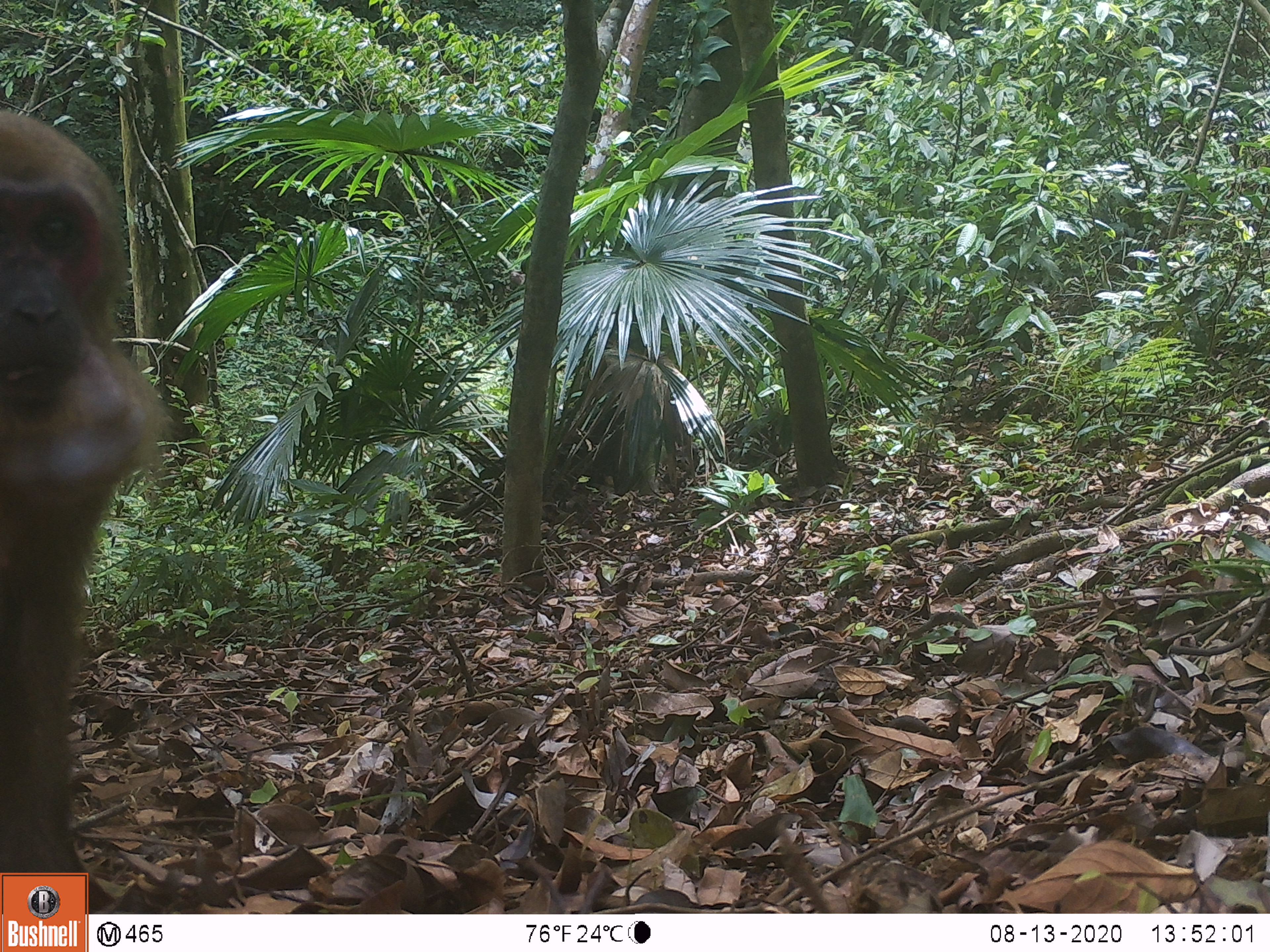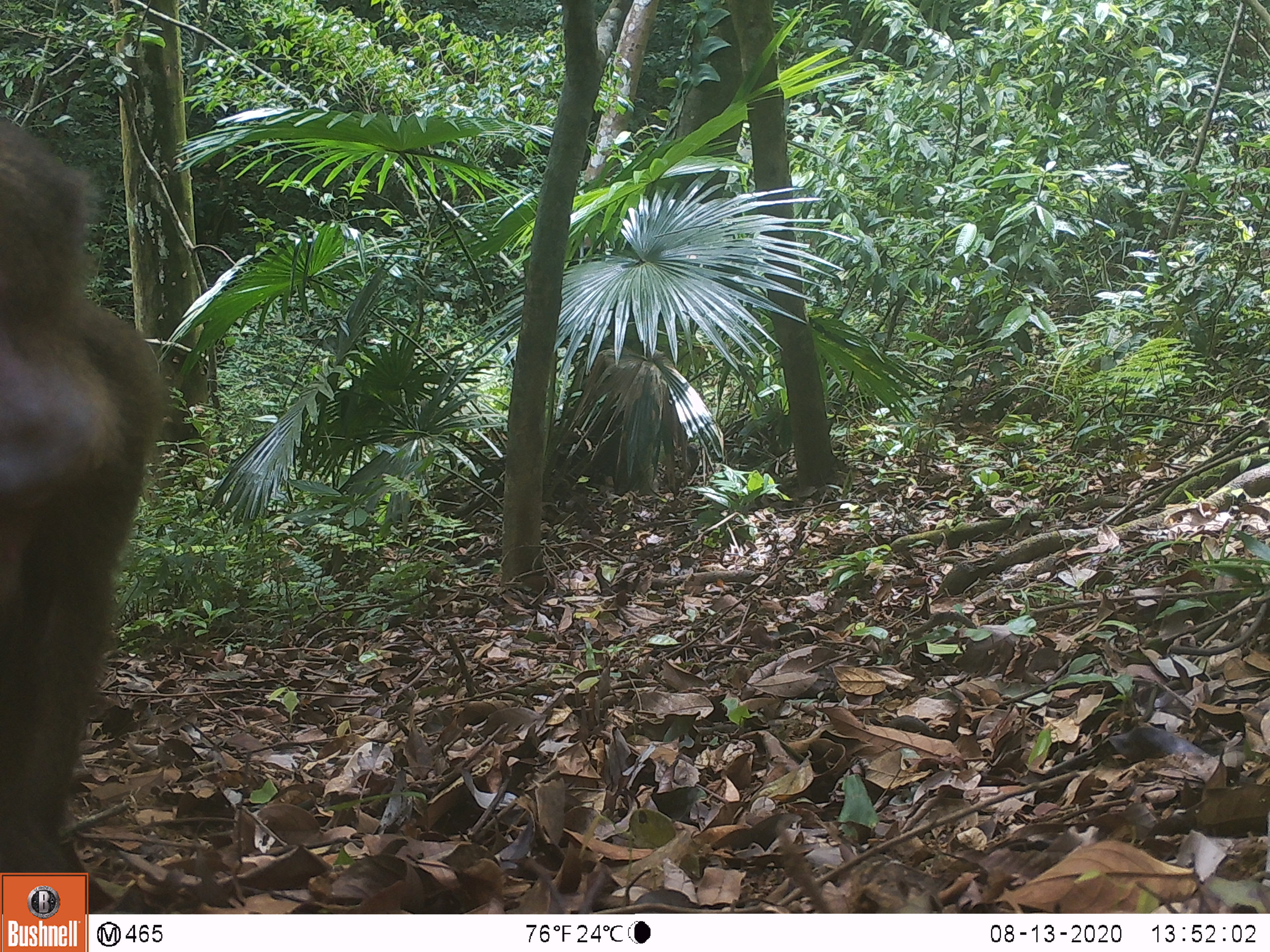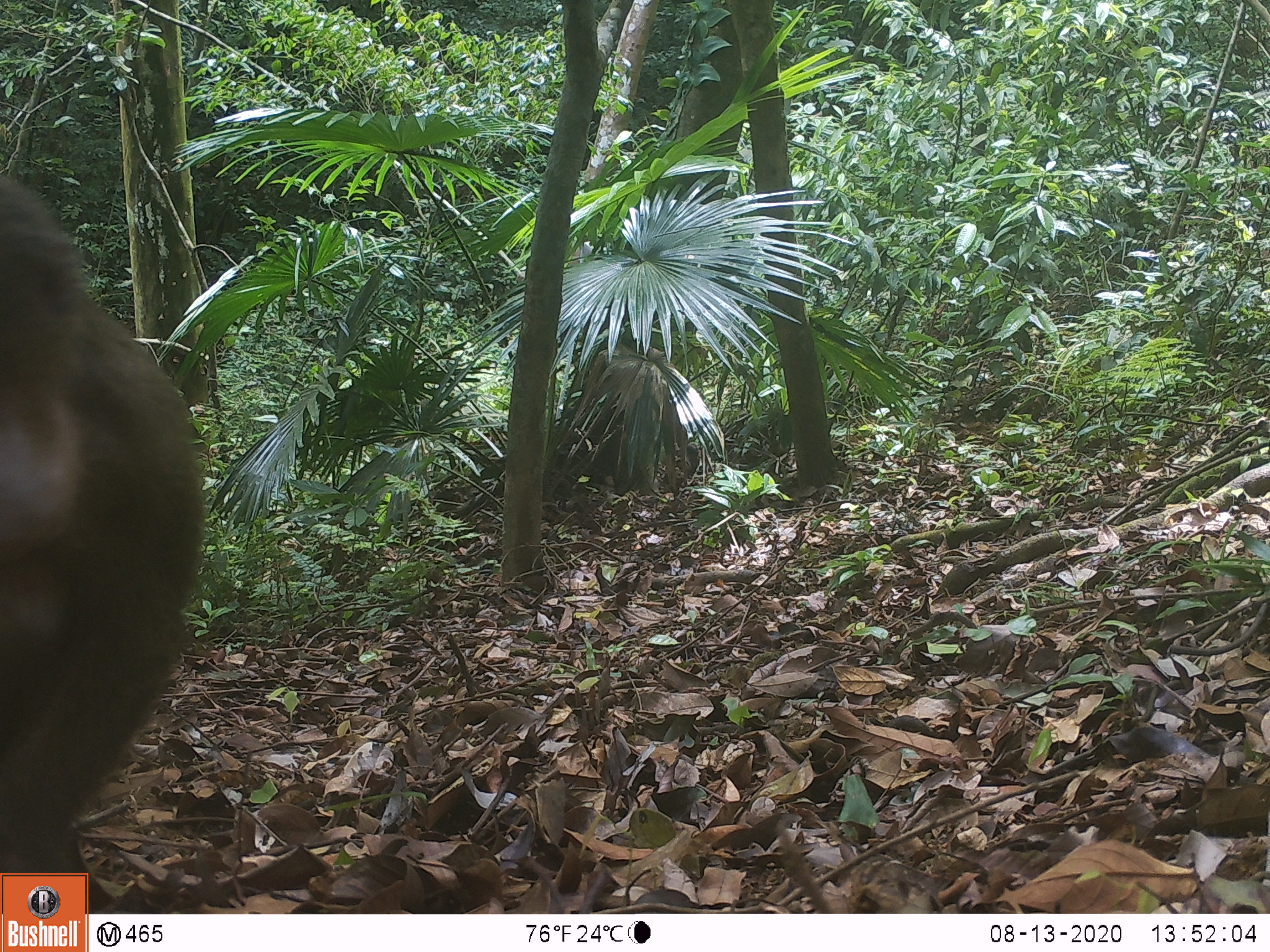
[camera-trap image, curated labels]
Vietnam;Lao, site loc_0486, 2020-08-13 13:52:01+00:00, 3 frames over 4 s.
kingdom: Animalia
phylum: Chordata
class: Mammalia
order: Primates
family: Cercopithecidae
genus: Macaca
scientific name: Macaca arctoides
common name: stump-tailed macaque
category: stump tailed macaque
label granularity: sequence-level